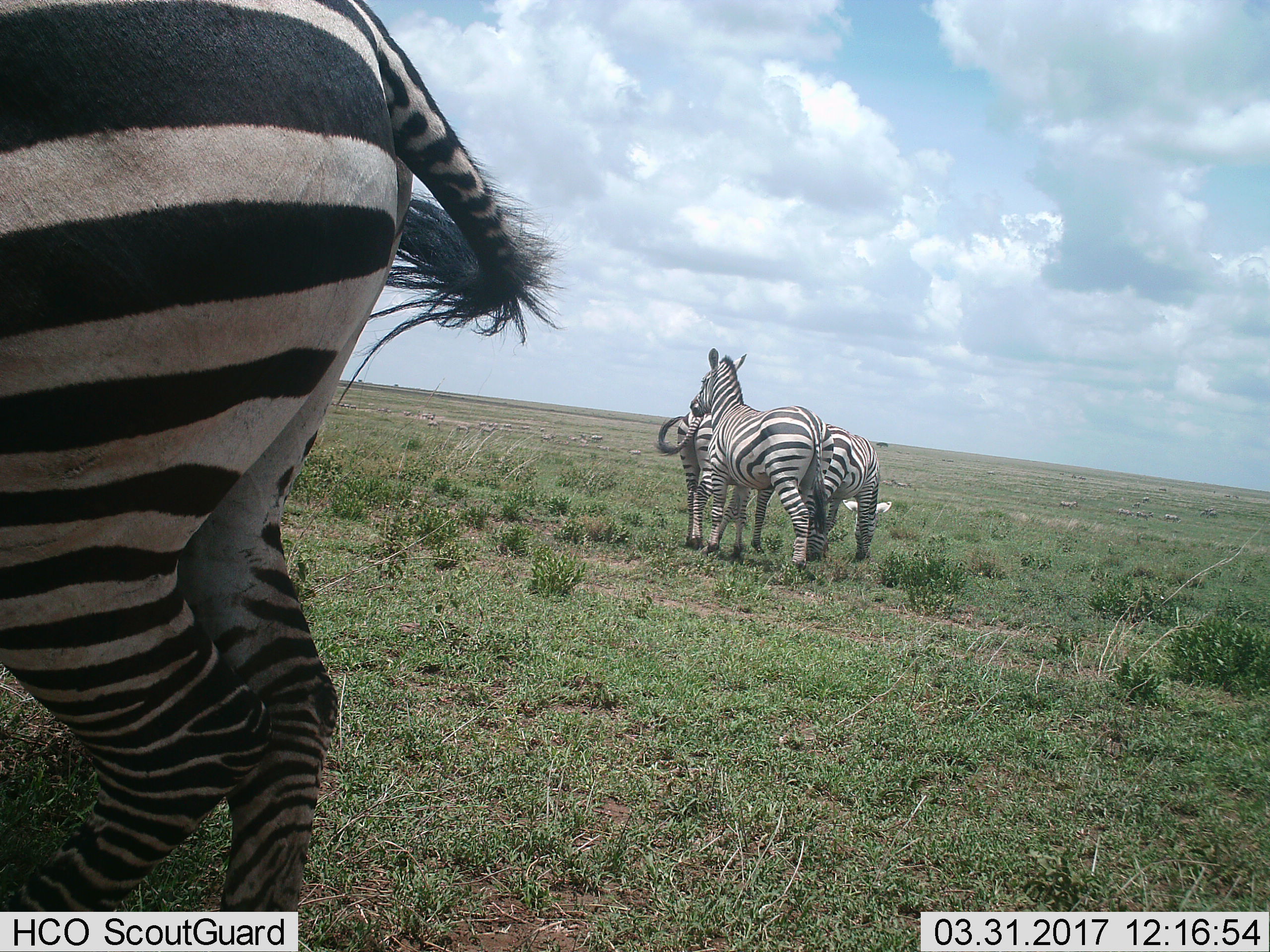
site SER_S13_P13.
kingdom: Animalia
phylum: Chordata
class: Mammalia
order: Perissodactyla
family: Equidae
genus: Equus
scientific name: Equus quagga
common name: plains zebra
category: zebraplains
Zebraplains (plains zebra) (Equus quagga), count 4. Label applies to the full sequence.